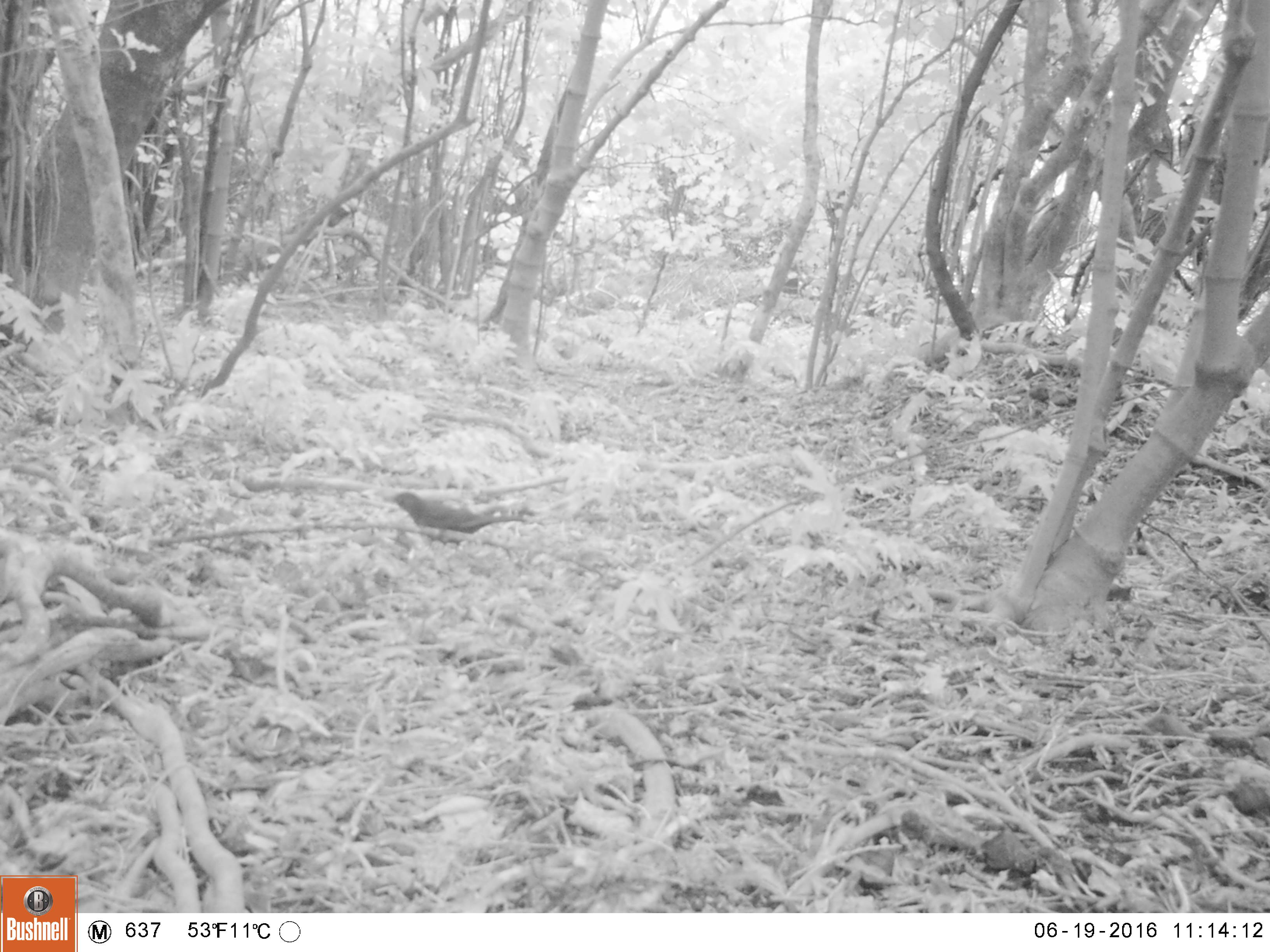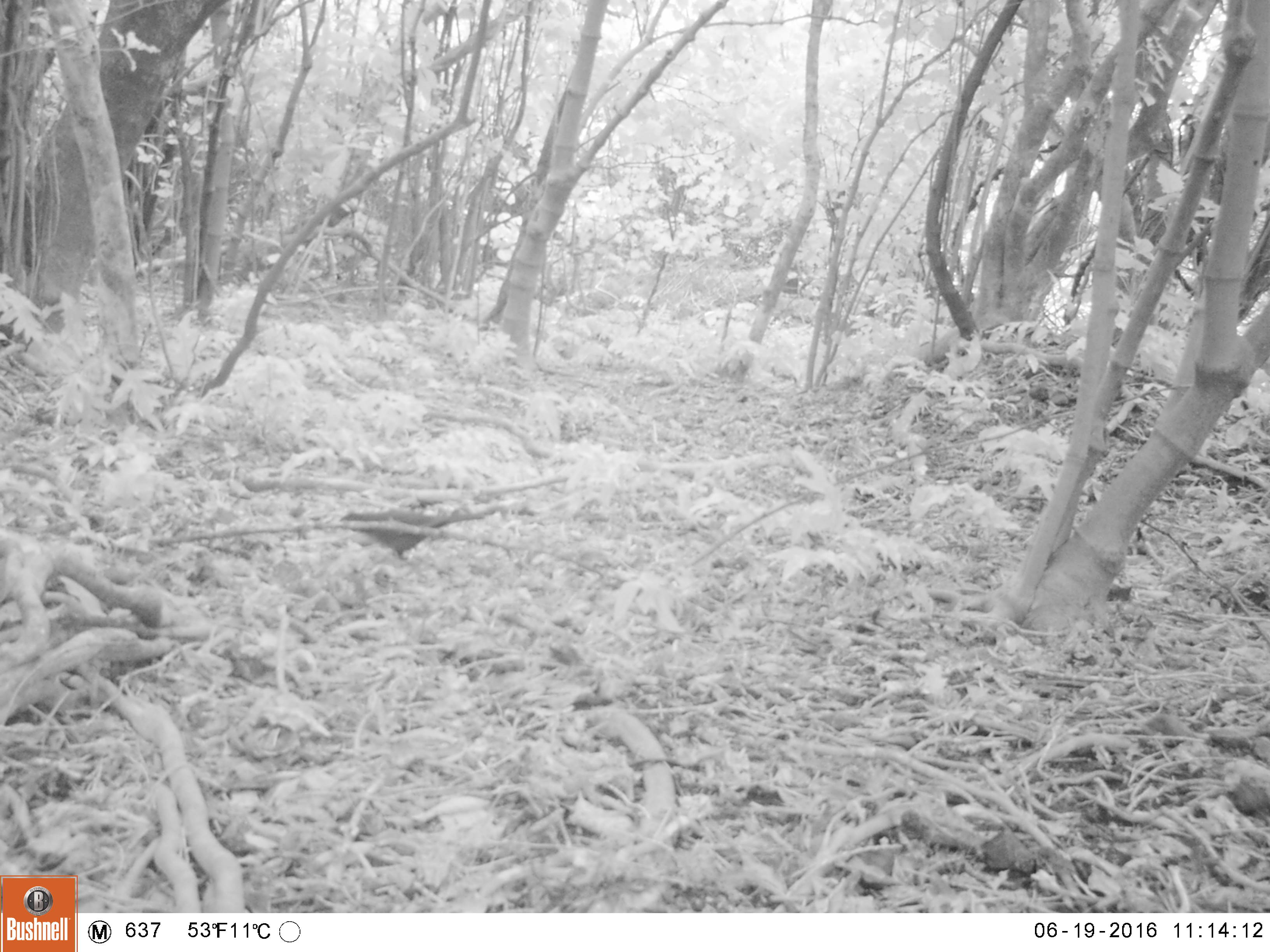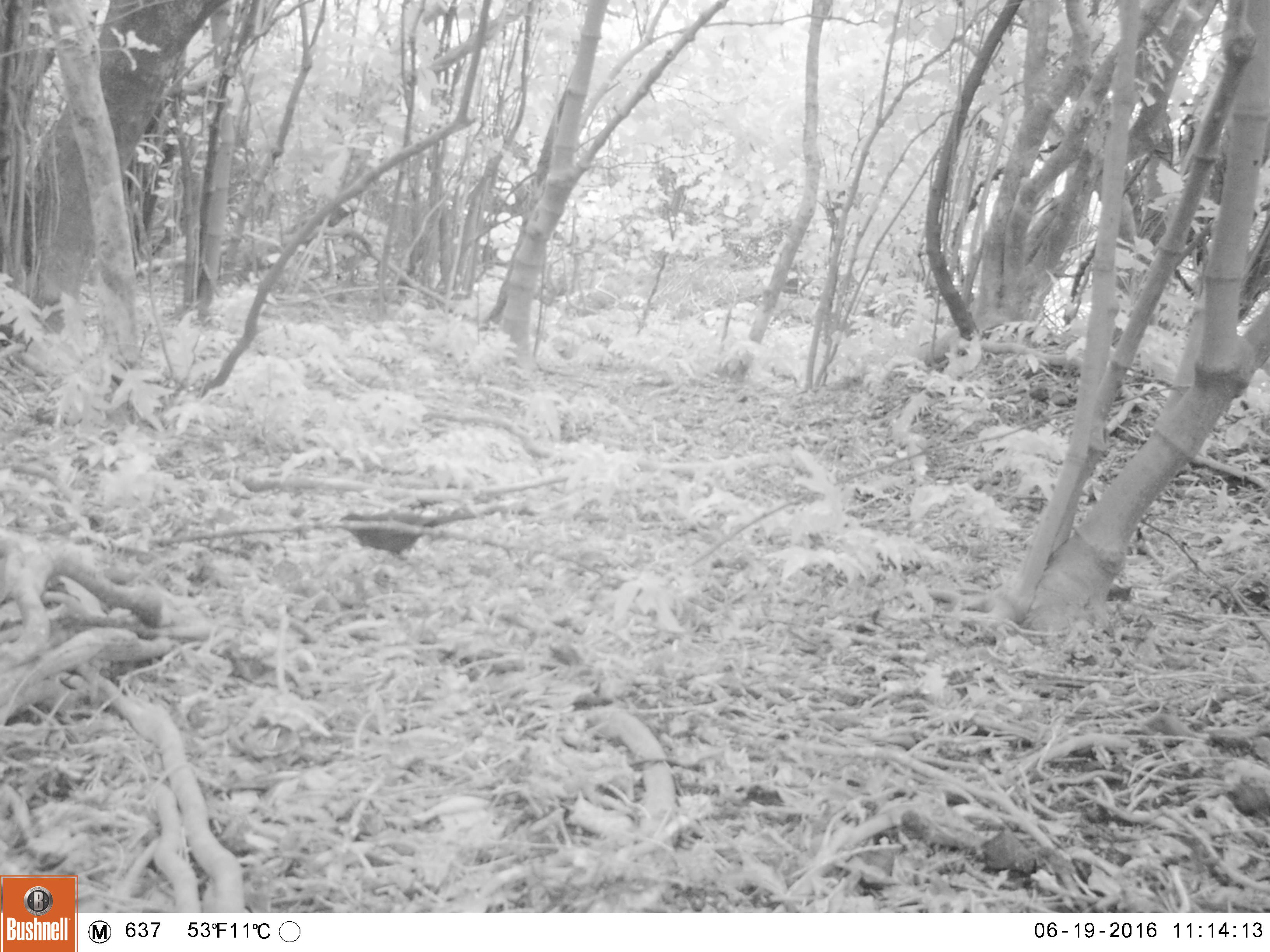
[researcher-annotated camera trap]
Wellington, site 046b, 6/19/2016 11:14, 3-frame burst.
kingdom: Animalia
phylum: Chordata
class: Aves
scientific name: Aves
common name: bird